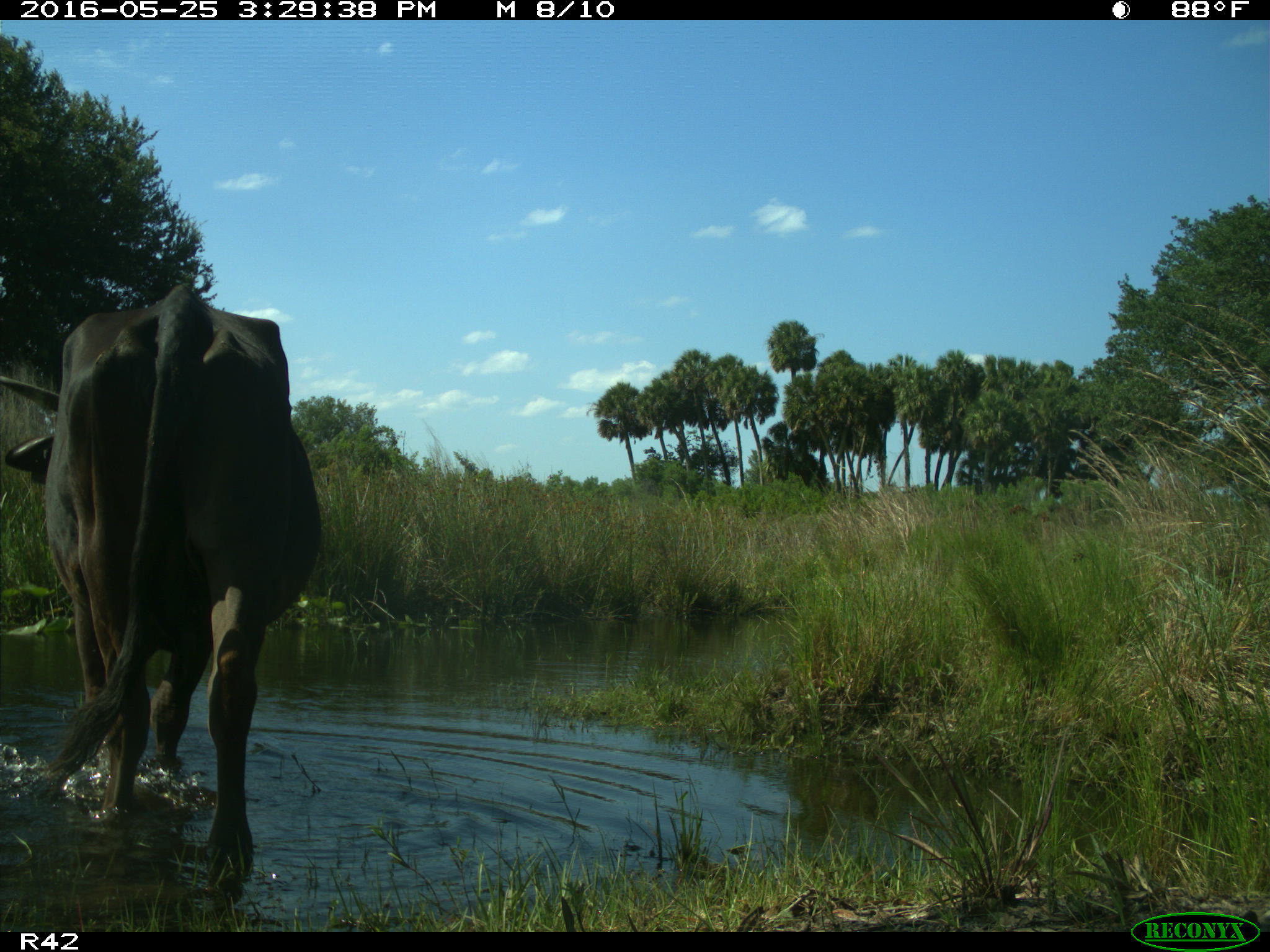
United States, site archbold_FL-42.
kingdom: Animalia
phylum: Chordata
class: Mammalia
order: Artiodactyla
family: Bovidae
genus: Bos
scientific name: Bos taurus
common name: domestic cow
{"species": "Bos taurus (domestic cow)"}